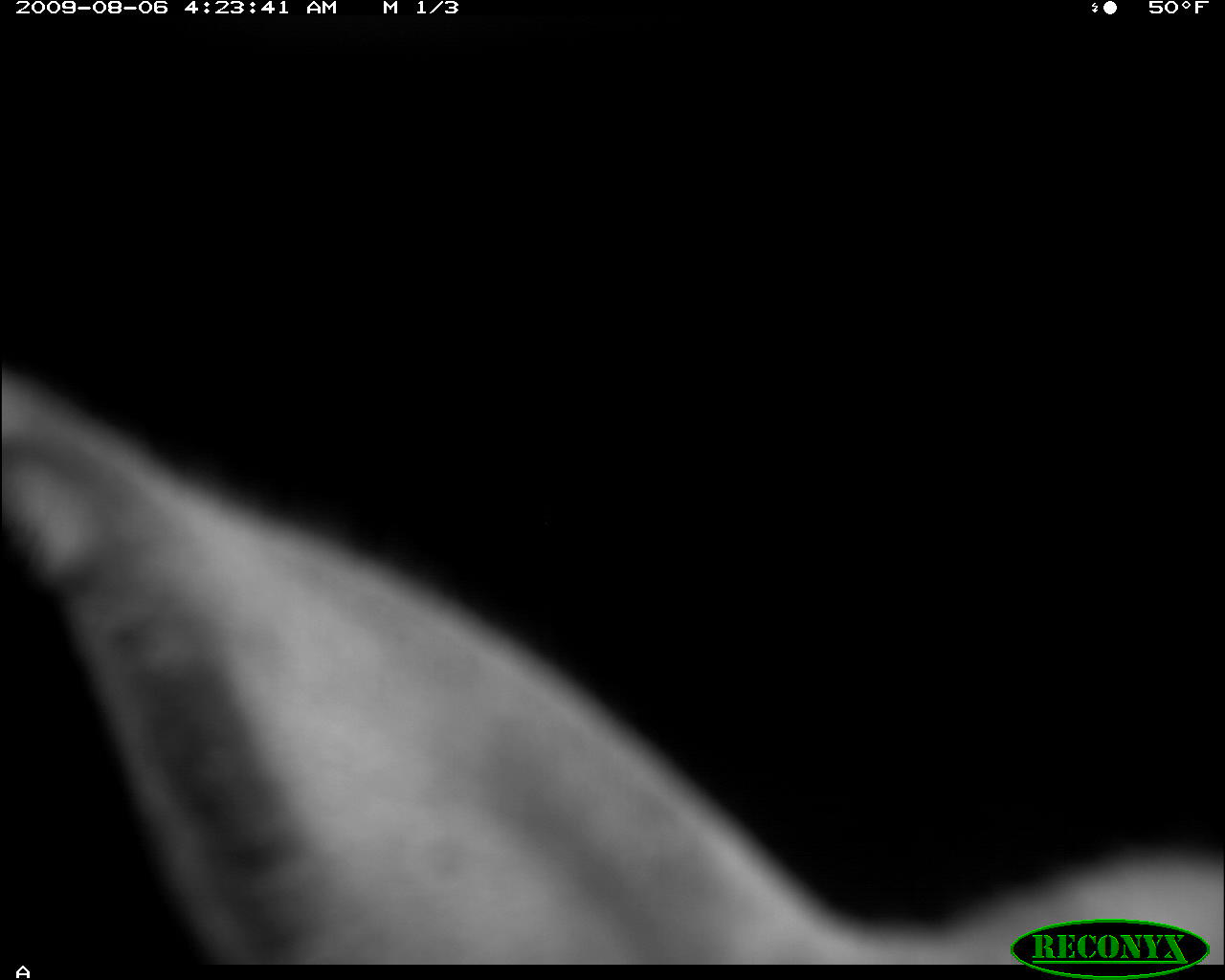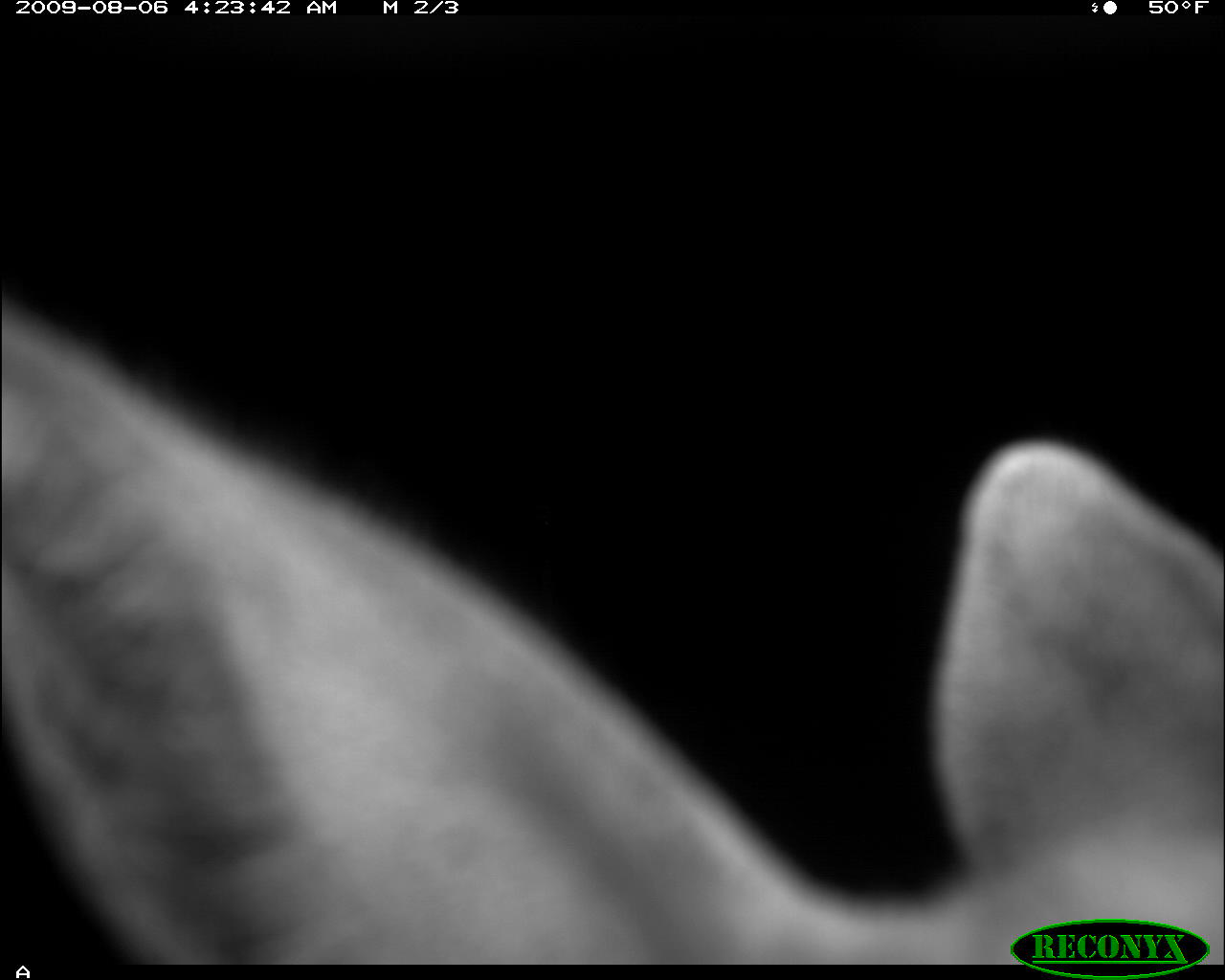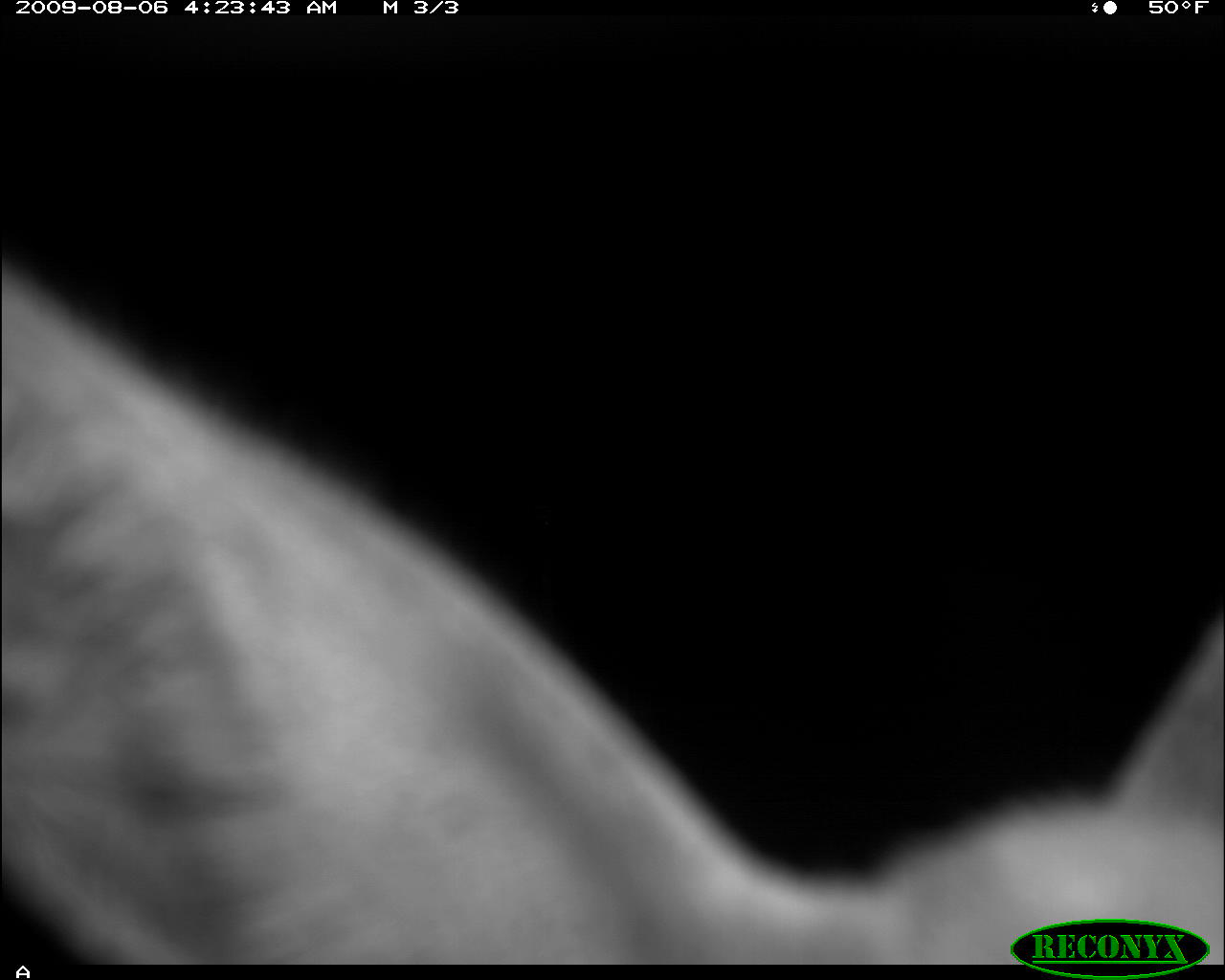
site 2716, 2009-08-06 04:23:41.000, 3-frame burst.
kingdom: Animalia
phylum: Chordata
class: Mammalia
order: Carnivora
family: Canidae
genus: Lupulella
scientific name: Lupulella mesomelas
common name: black-backed jackal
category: canis mesomelas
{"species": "canis mesomelas (black-backed jackal) (Lupulella mesomelas)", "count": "1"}